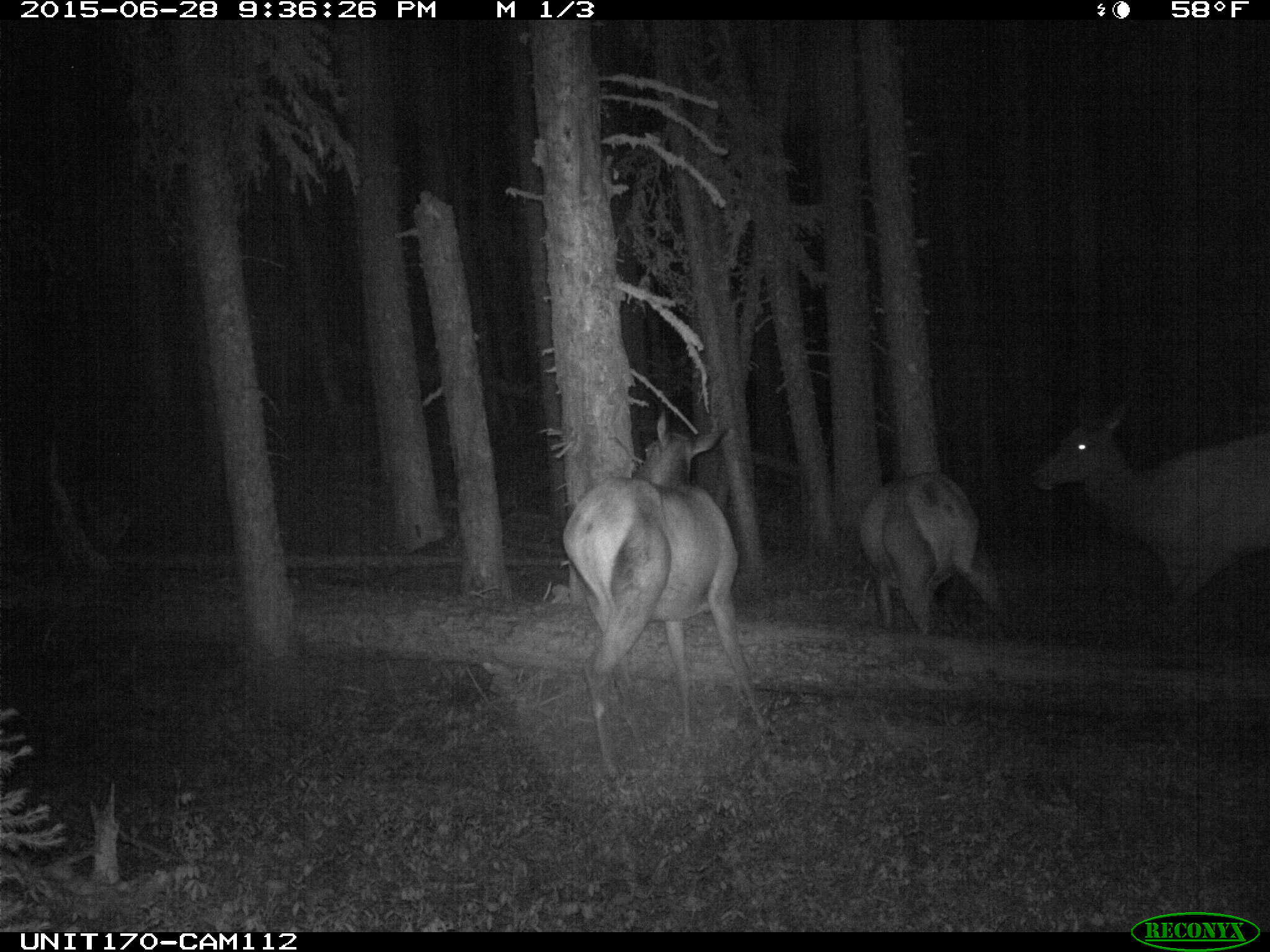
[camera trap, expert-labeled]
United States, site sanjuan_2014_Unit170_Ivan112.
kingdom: Animalia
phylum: Chordata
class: Mammalia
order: Artiodactyla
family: Cervidae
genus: Cervus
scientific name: Cervus elaphus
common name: red deer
Cervus elaphus (red deer).